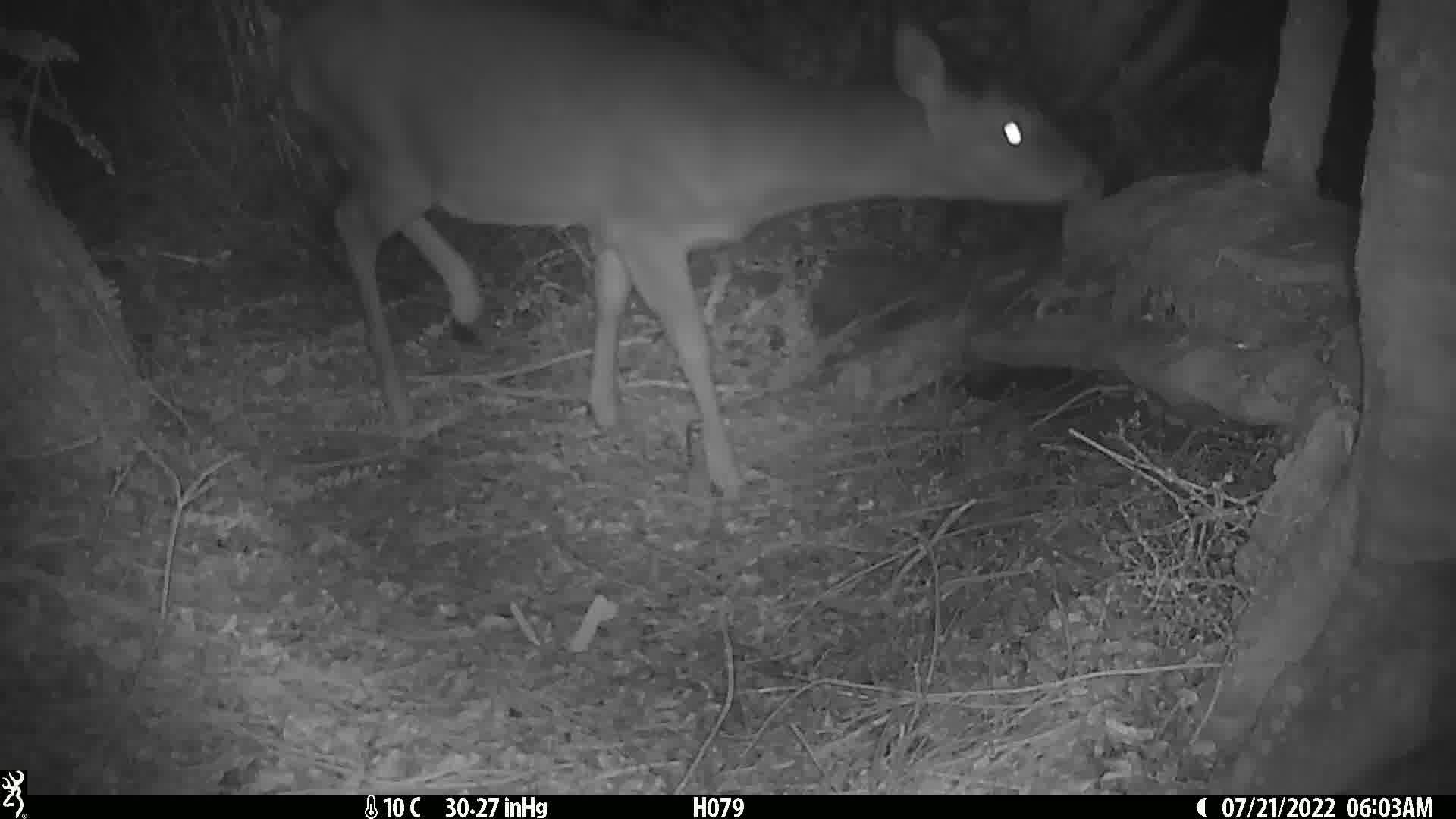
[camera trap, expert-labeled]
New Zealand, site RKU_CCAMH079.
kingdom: Animalia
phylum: Chordata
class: Mammalia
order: Artiodactyla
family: Cervidae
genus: Odocoileus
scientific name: Odocoileus virginianus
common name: white-tailed deer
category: white tailed deer